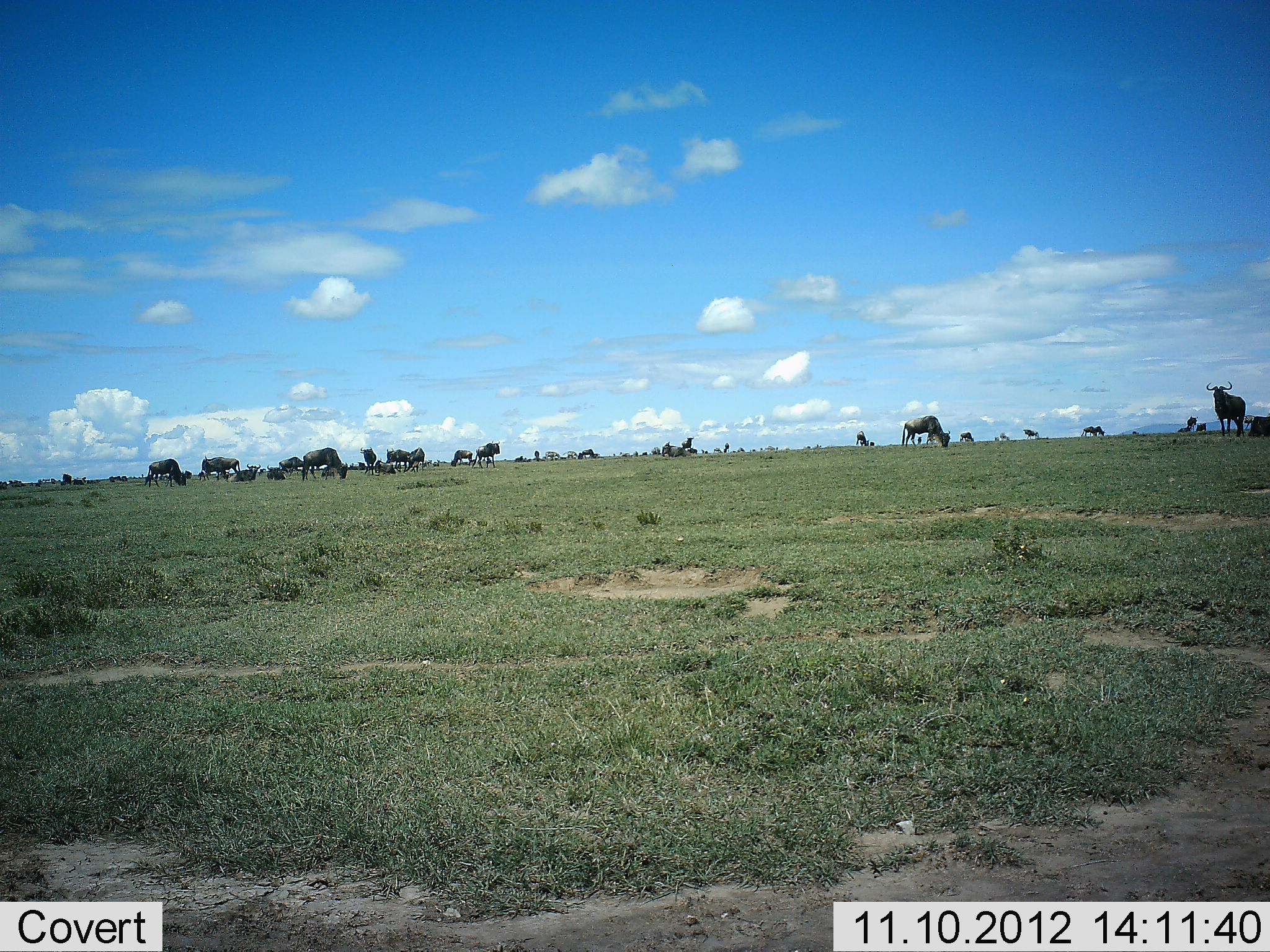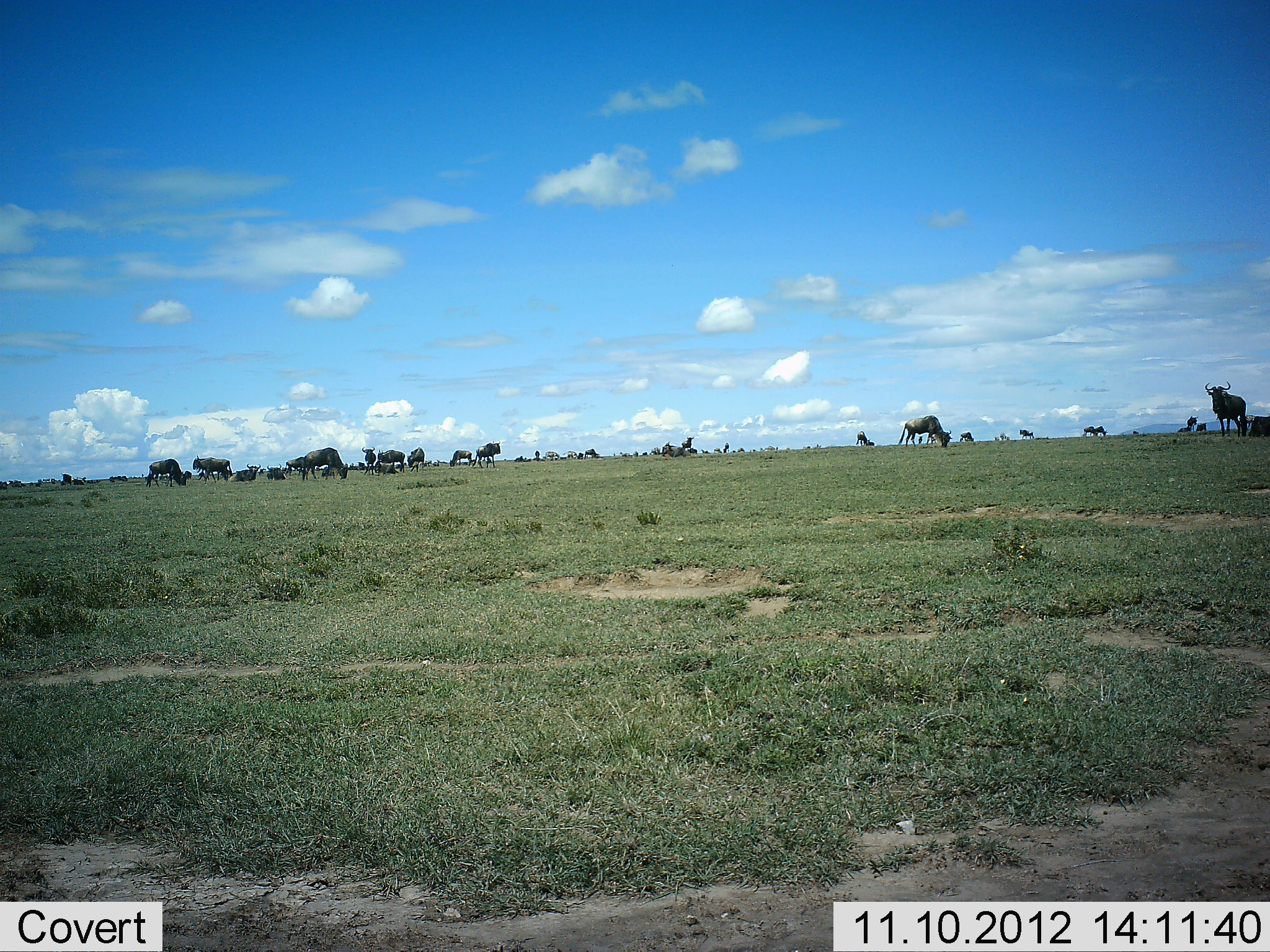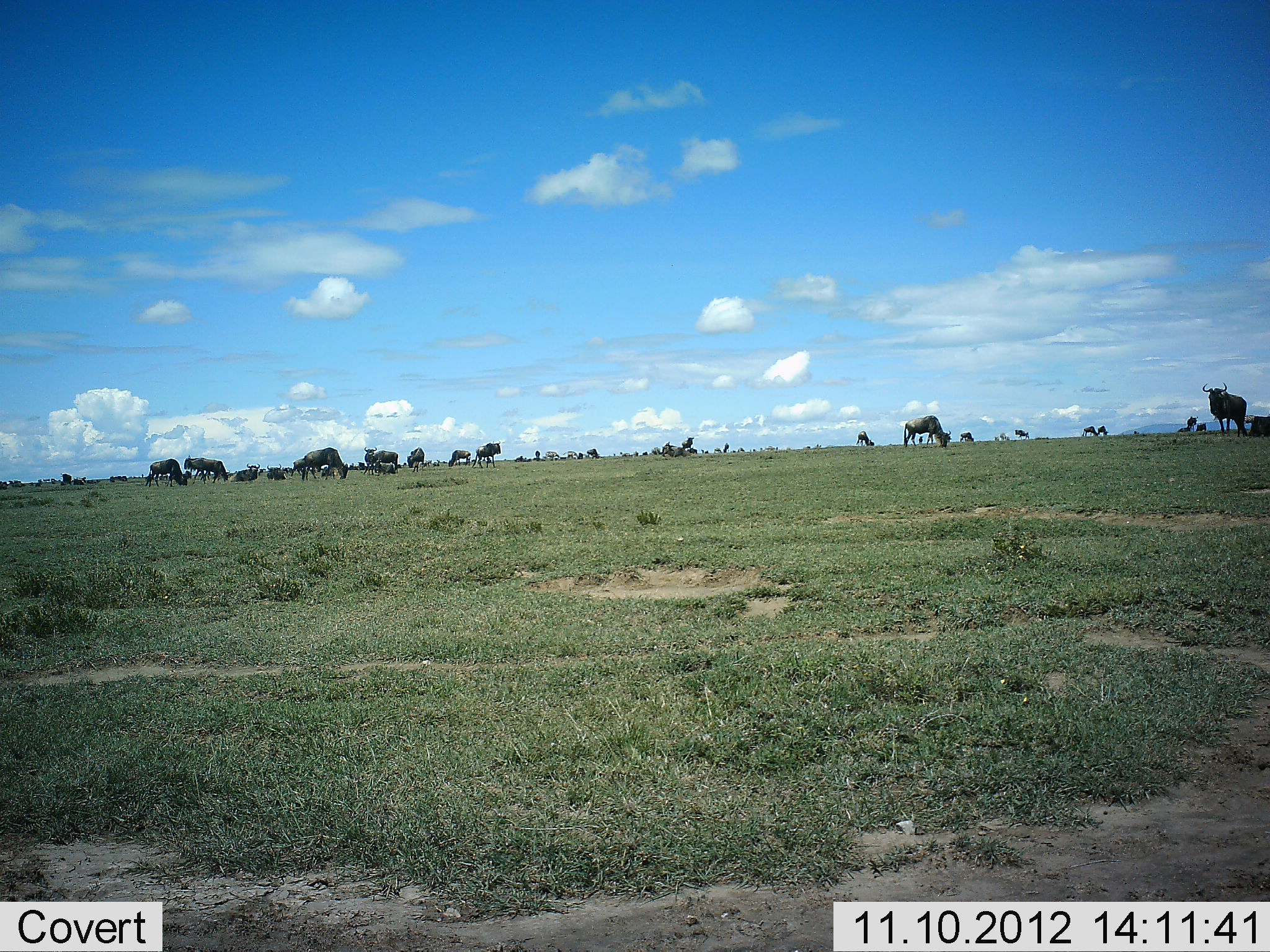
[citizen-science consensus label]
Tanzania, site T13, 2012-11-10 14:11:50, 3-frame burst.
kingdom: Animalia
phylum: Chordata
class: Mammalia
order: Artiodactyla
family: Bovidae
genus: Connochaetes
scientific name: Connochaetes taurinus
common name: blue wildebeest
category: wildebeest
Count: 11-50.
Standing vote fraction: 50%.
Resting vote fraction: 0%.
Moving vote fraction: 40%.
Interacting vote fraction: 0%.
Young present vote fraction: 0%.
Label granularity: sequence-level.